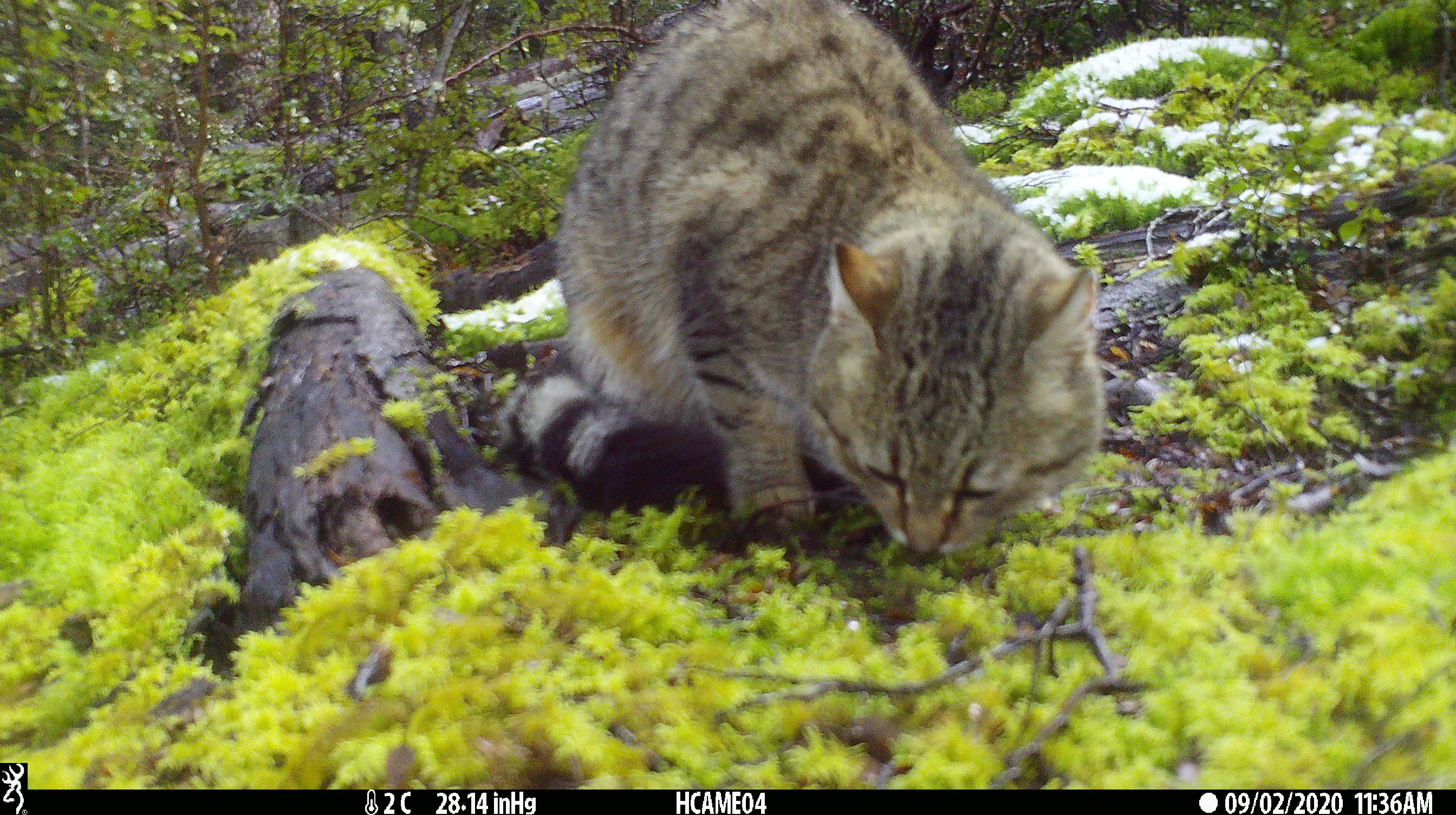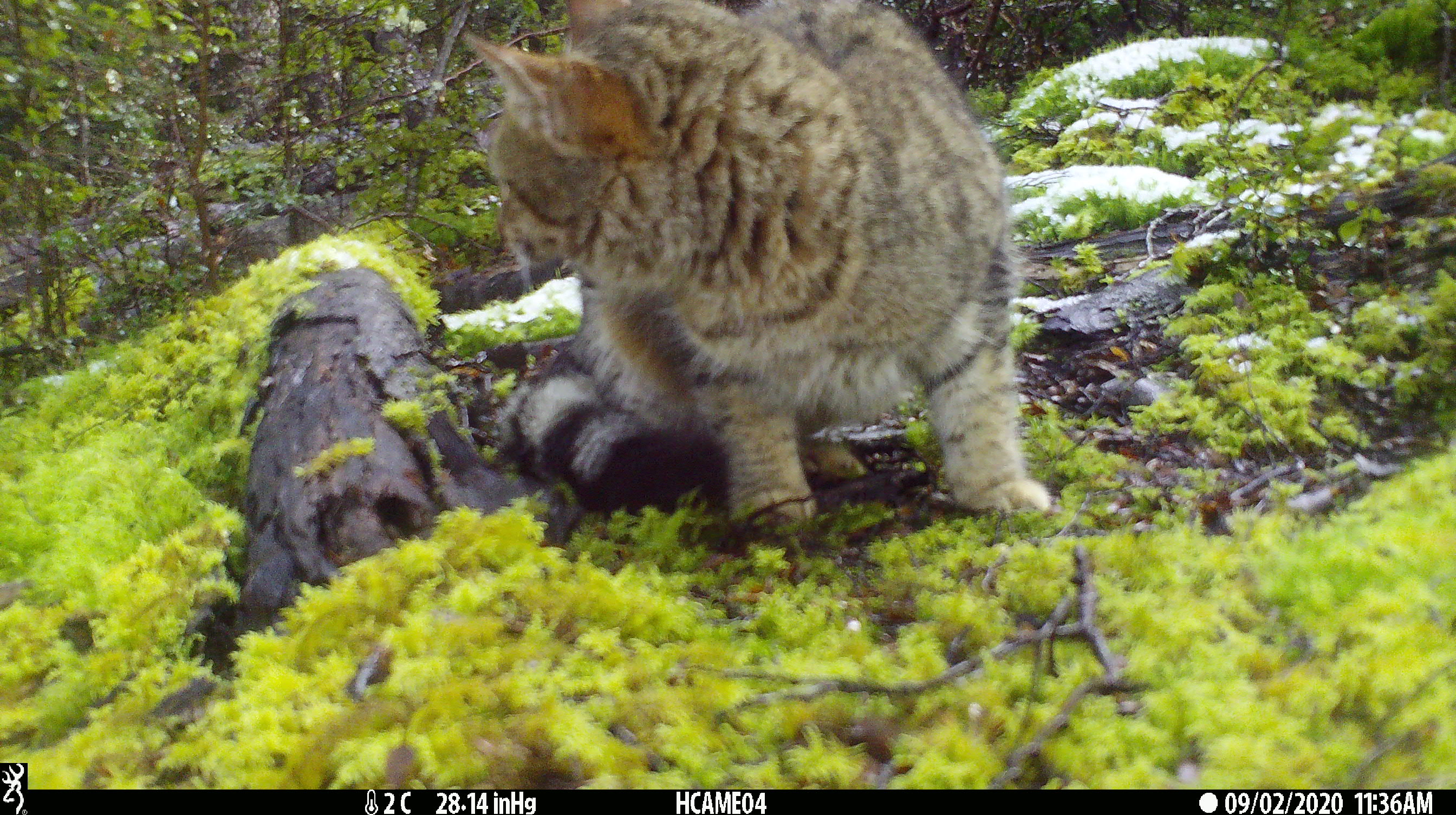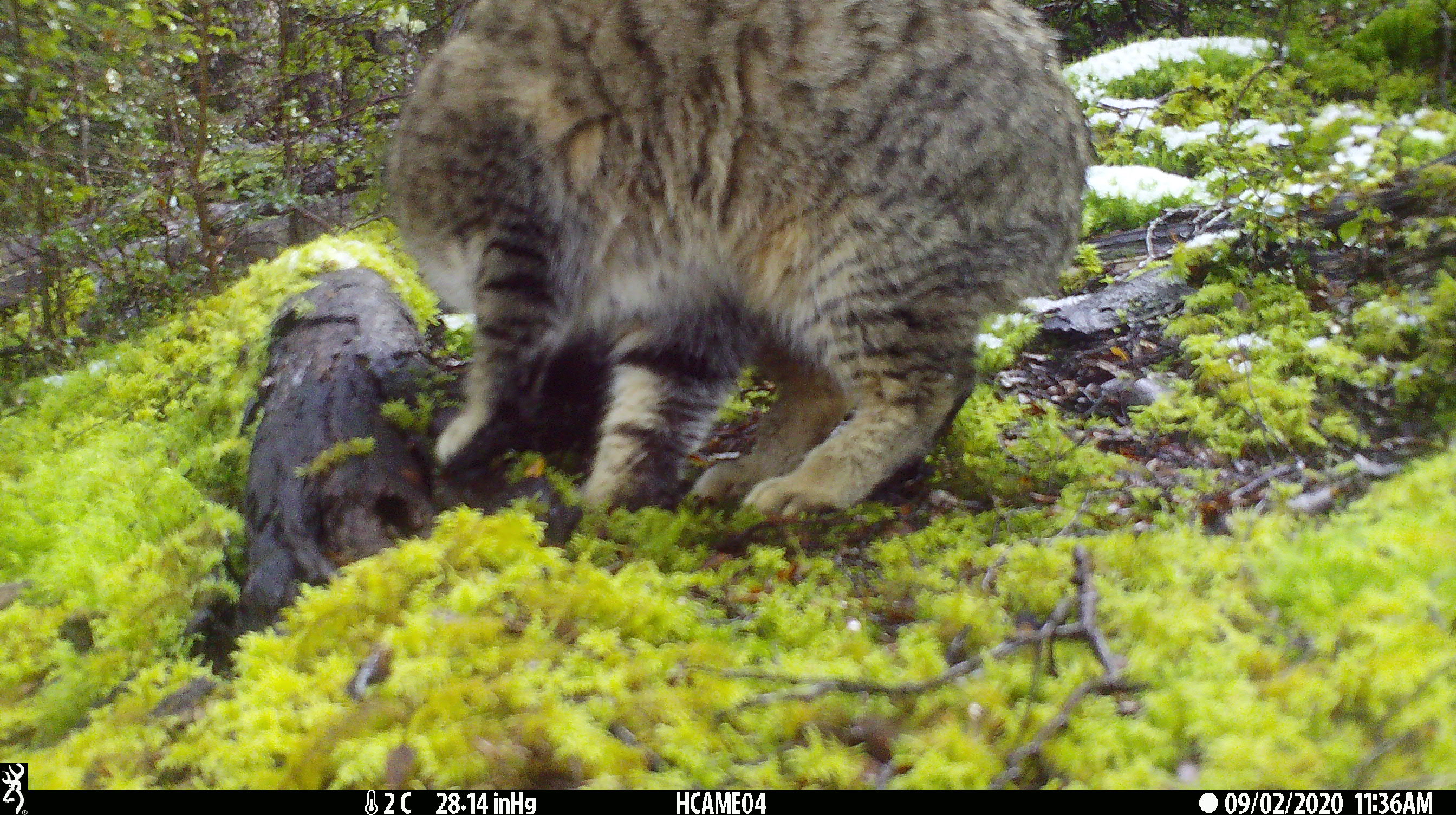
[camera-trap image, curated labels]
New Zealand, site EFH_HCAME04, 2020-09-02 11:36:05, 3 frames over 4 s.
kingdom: Animalia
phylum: Chordata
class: Mammalia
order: Carnivora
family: Felidae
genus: Felis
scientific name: Felis catus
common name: domestic cat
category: cat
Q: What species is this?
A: Cat (domestic cat) (Felis catus).